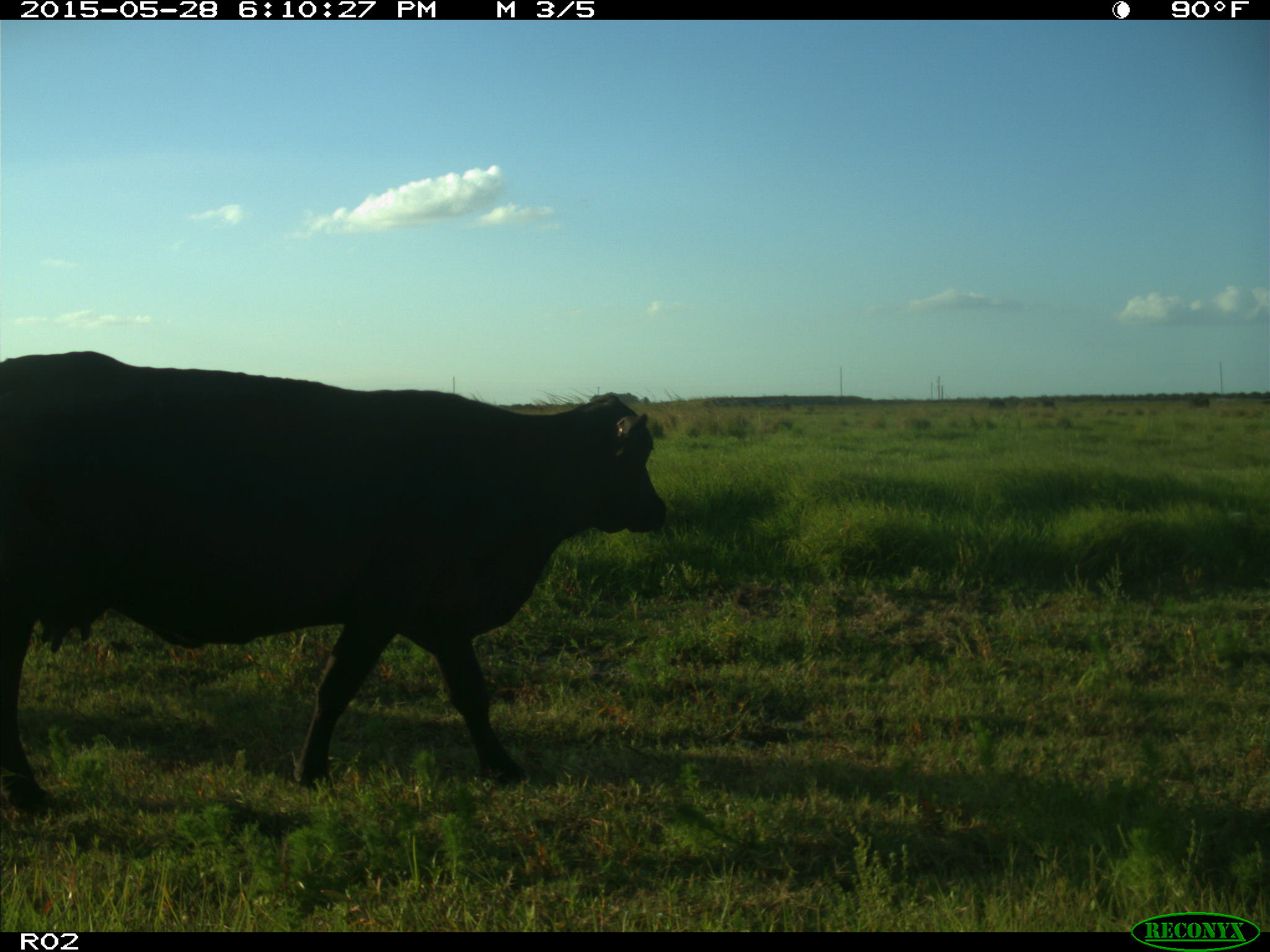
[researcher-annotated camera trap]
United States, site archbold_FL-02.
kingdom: Animalia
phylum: Chordata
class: Mammalia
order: Artiodactyla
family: Bovidae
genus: Bos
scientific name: Bos taurus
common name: domestic cow